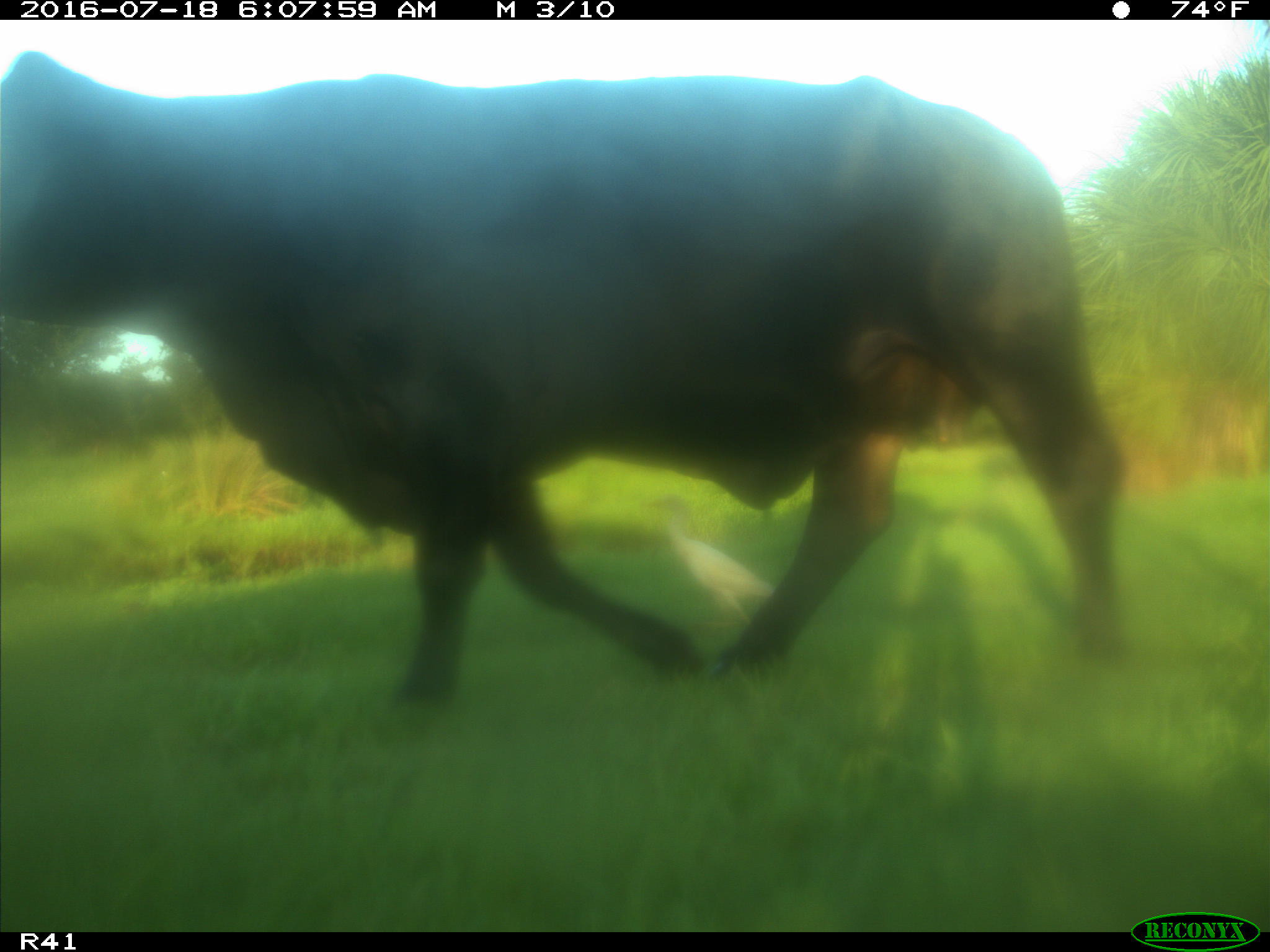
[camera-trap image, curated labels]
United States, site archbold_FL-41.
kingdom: Animalia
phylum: Chordata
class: Mammalia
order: Artiodactyla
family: Bovidae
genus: Bos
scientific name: Bos taurus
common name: domestic cow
Bos taurus (domestic cow).